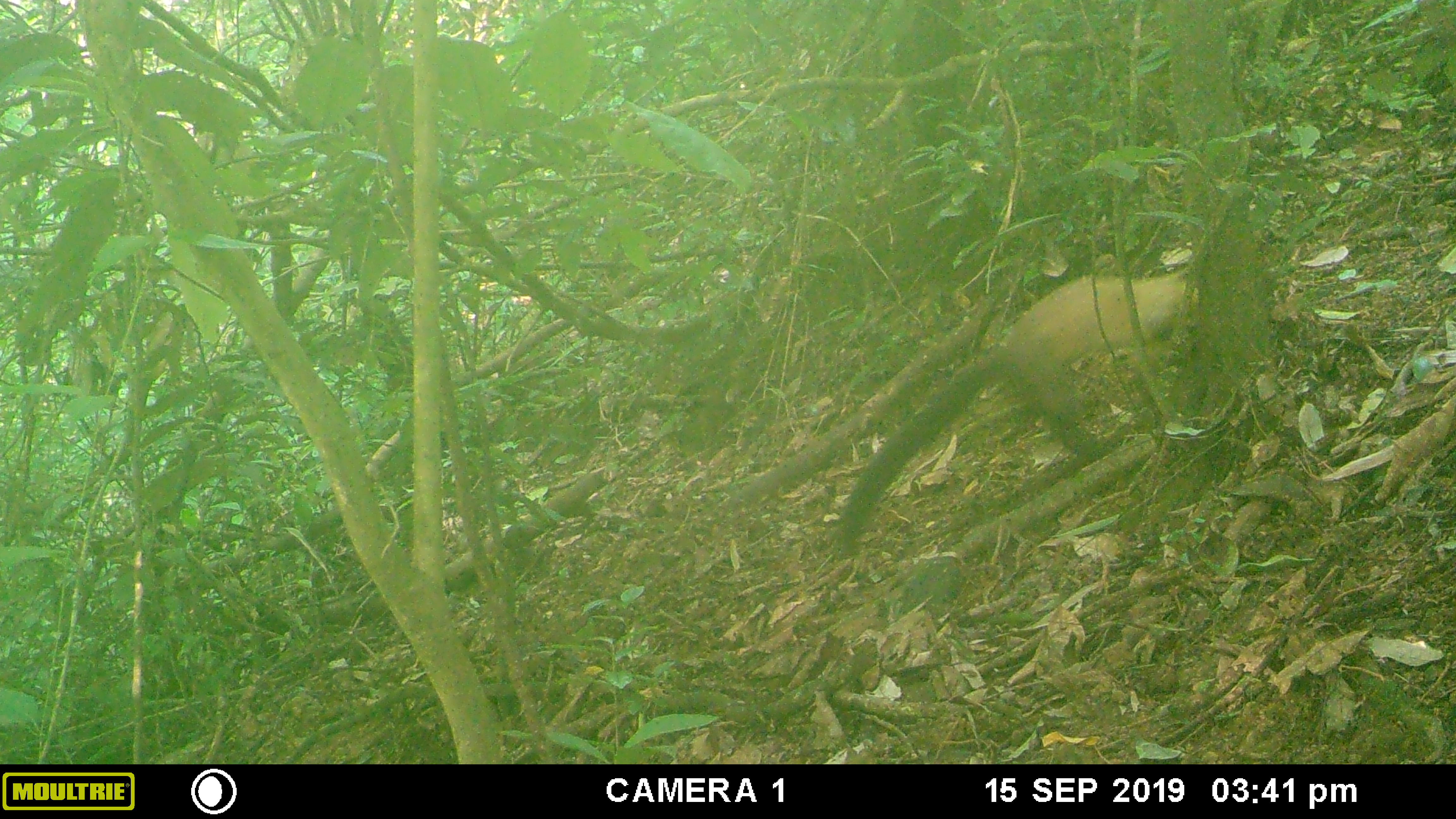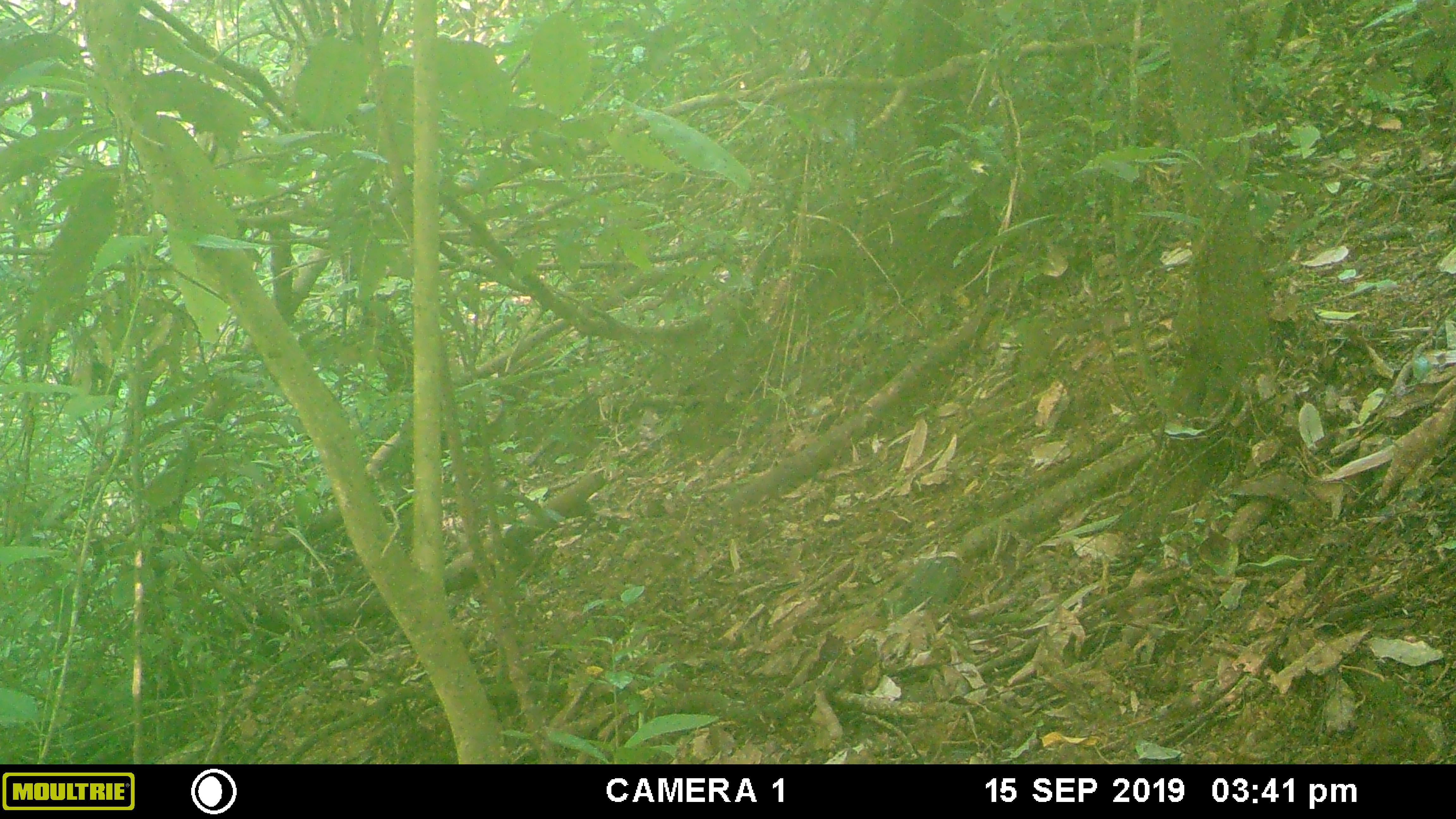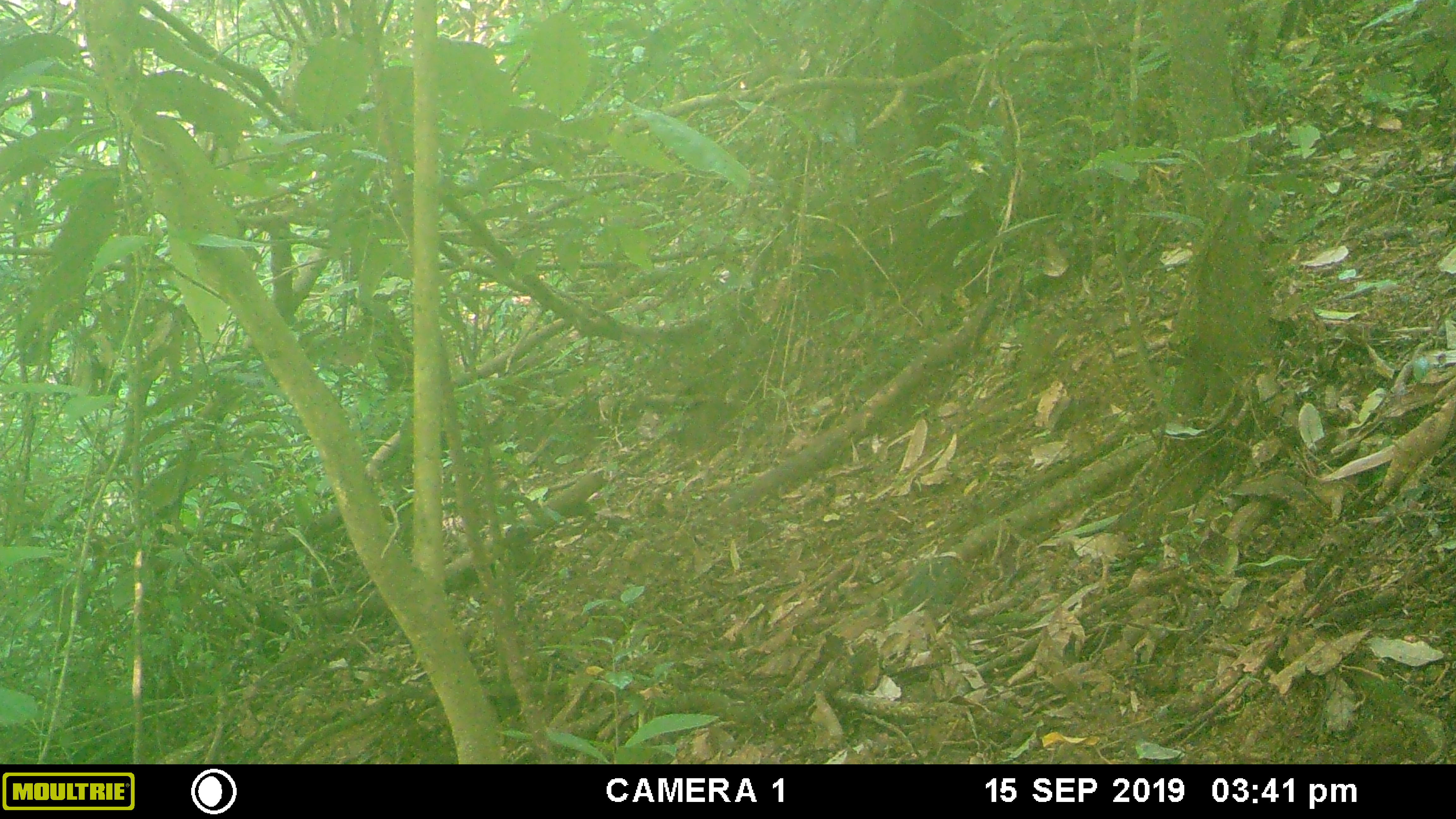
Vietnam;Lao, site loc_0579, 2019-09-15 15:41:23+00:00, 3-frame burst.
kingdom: Animalia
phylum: Chordata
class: Mammalia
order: Carnivora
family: Mustelidae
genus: Martes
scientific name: Martes flavigula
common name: yellow-throated marten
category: yellow throated marten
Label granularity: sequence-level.